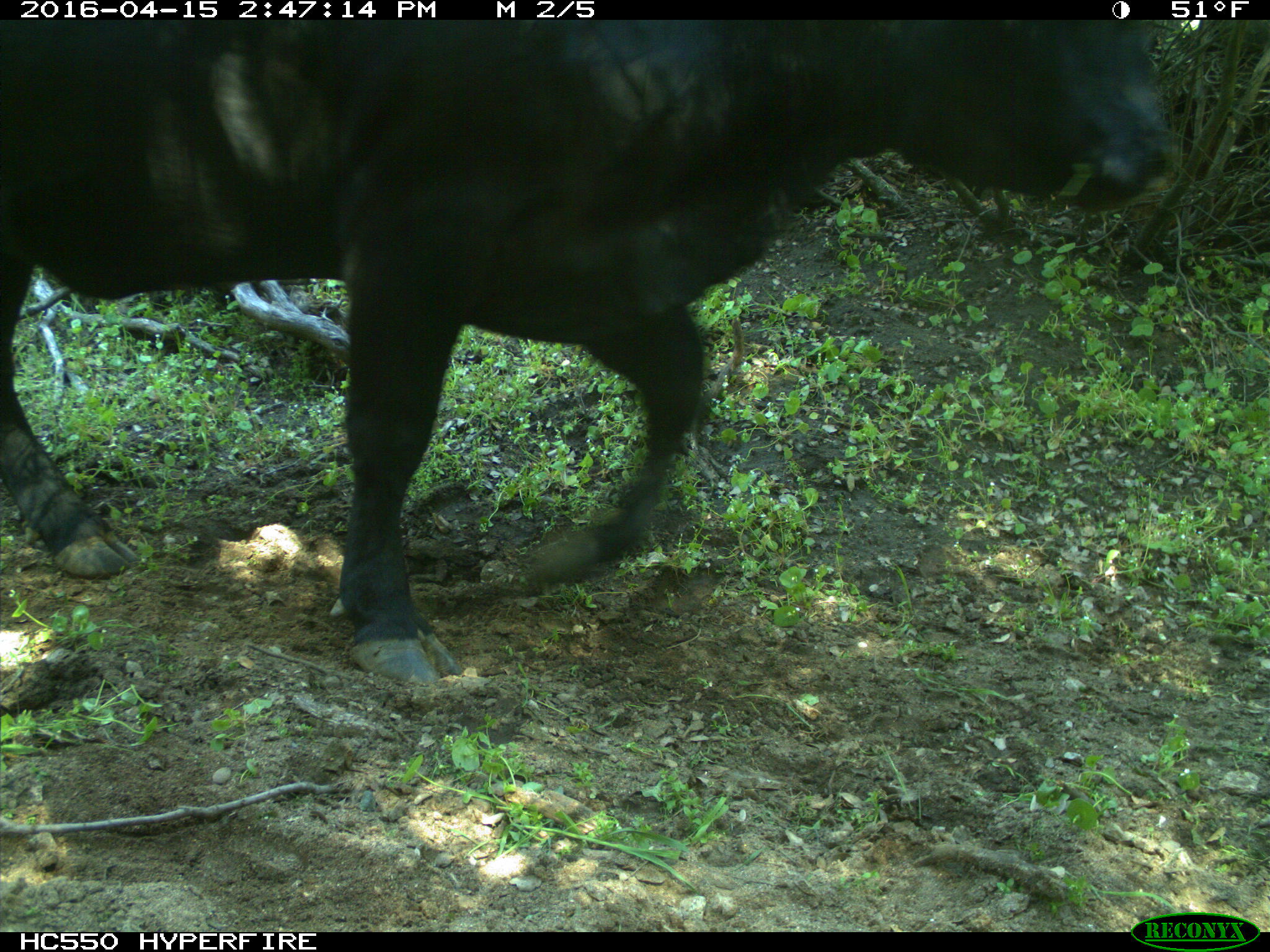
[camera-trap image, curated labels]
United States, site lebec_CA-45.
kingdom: Animalia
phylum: Chordata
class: Mammalia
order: Artiodactyla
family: Bovidae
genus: Bos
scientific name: Bos taurus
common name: domestic cow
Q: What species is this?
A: Bos taurus (domestic cow).